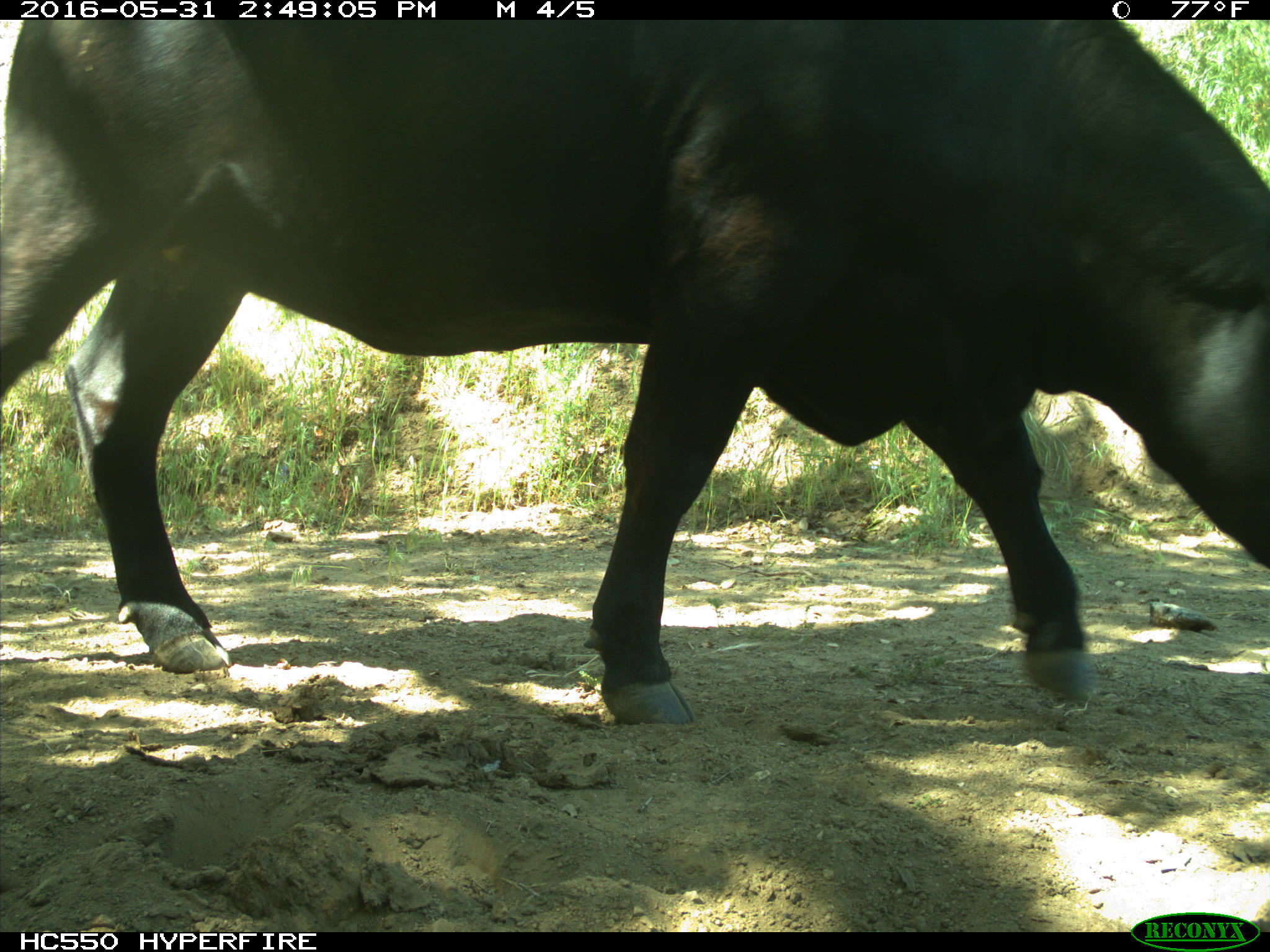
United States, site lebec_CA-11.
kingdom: Animalia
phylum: Chordata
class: Mammalia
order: Artiodactyla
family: Bovidae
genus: Bos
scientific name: Bos taurus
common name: domestic cow